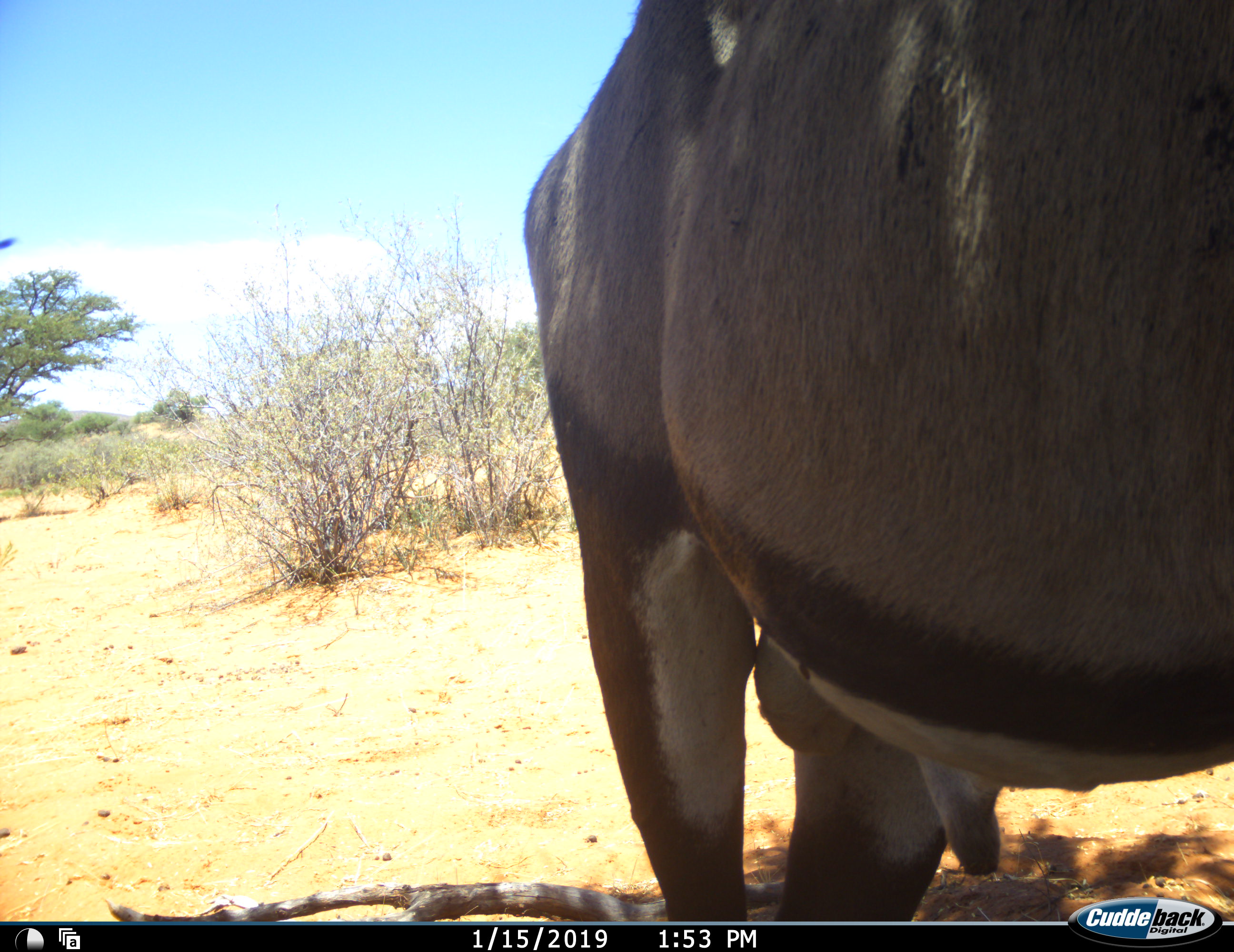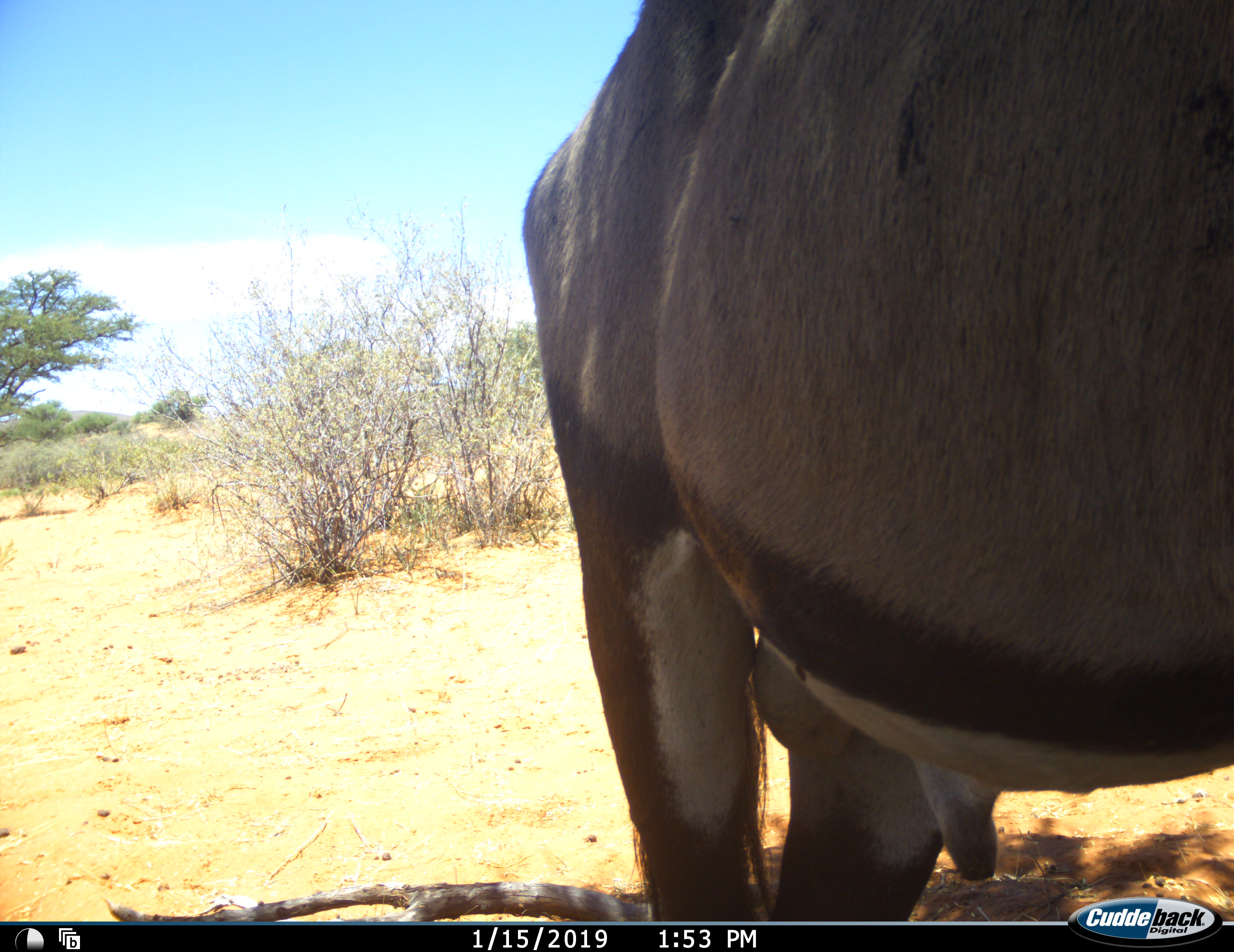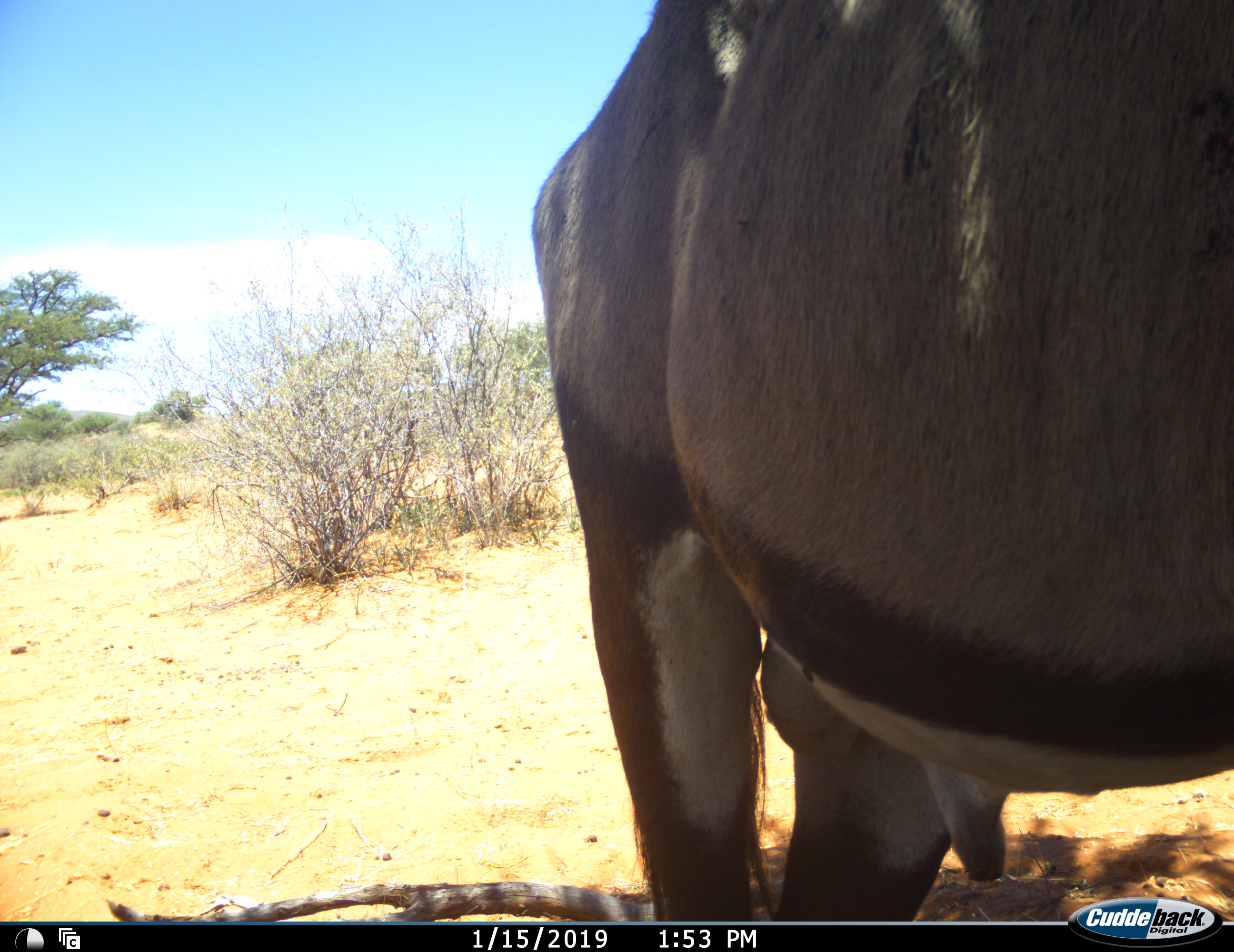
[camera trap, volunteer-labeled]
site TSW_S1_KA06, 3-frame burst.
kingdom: Animalia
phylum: Chordata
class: Mammalia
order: Artiodactyla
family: Bovidae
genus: Oryx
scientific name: Oryx gazella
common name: gemsbok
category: oryx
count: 1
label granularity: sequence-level